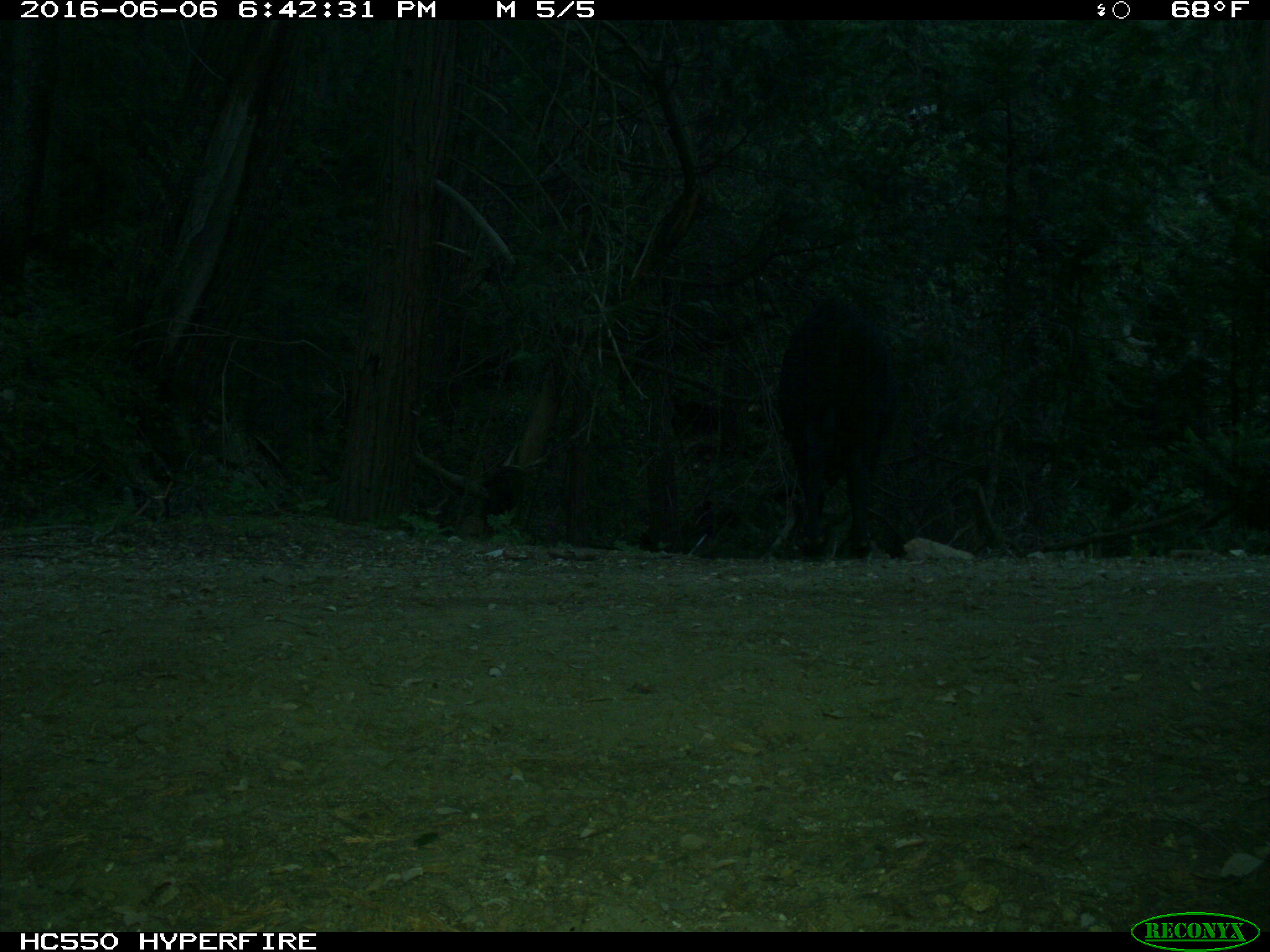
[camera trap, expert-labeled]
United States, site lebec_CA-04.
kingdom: Animalia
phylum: Chordata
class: Mammalia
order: Artiodactyla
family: Bovidae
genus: Bos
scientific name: Bos taurus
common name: domestic cow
Bos taurus (domestic cow).